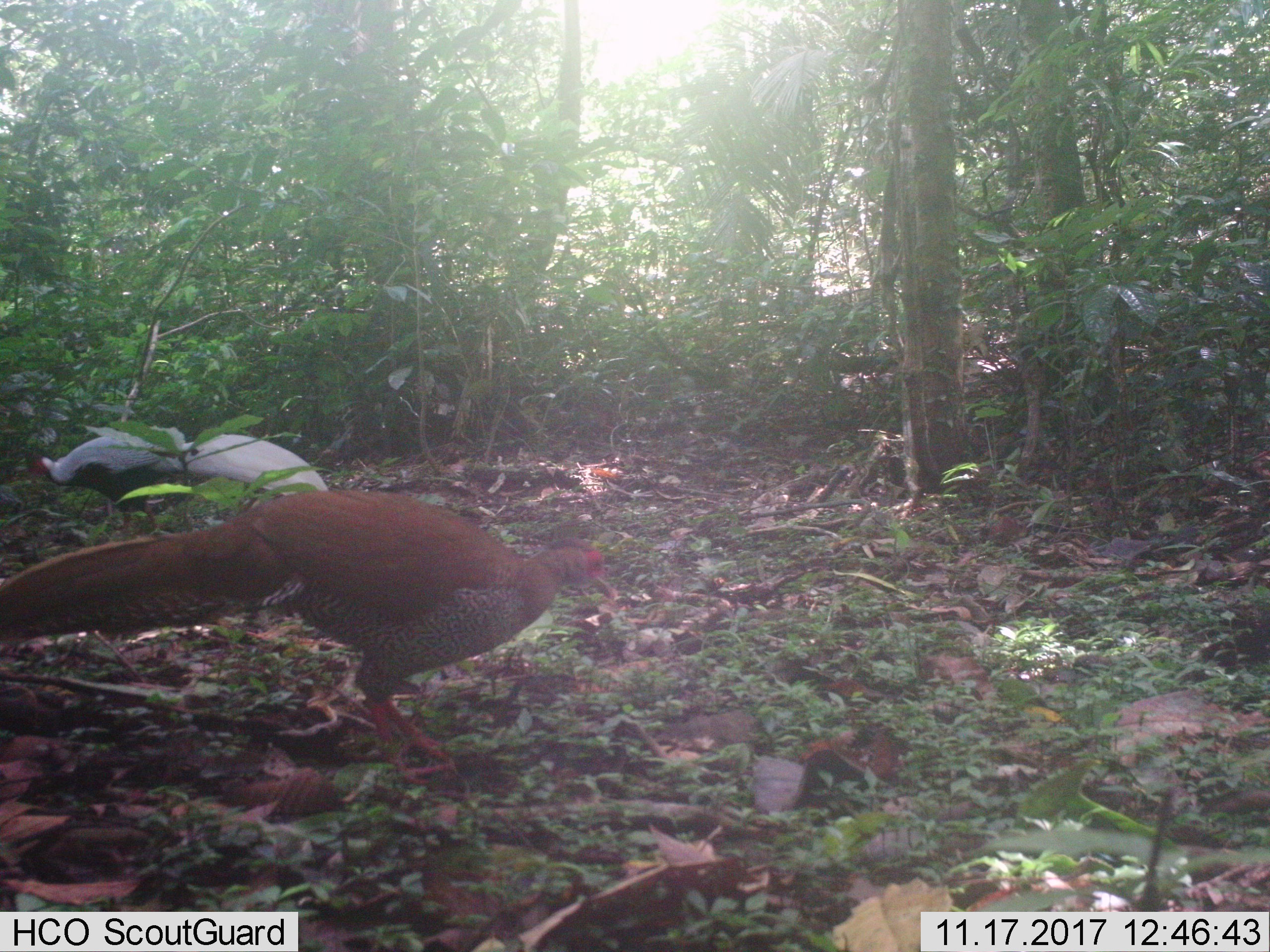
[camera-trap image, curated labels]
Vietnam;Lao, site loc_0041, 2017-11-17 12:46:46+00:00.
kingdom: Animalia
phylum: Chordata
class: Aves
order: Galliformes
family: Phasianidae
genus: Lophura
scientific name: Lophura nycthemera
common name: silver pheasant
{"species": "silver pheasant (Lophura nycthemera)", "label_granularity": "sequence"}